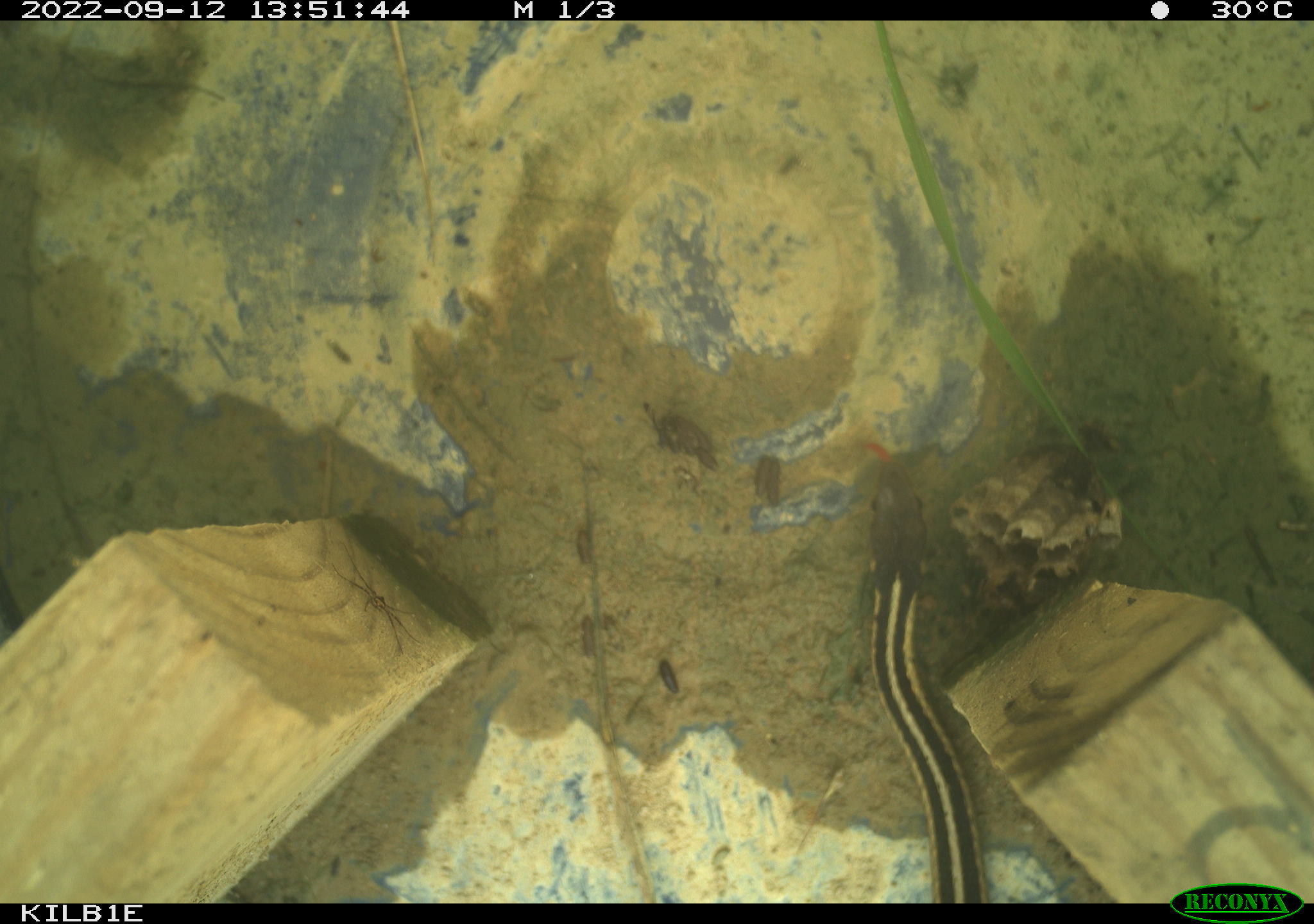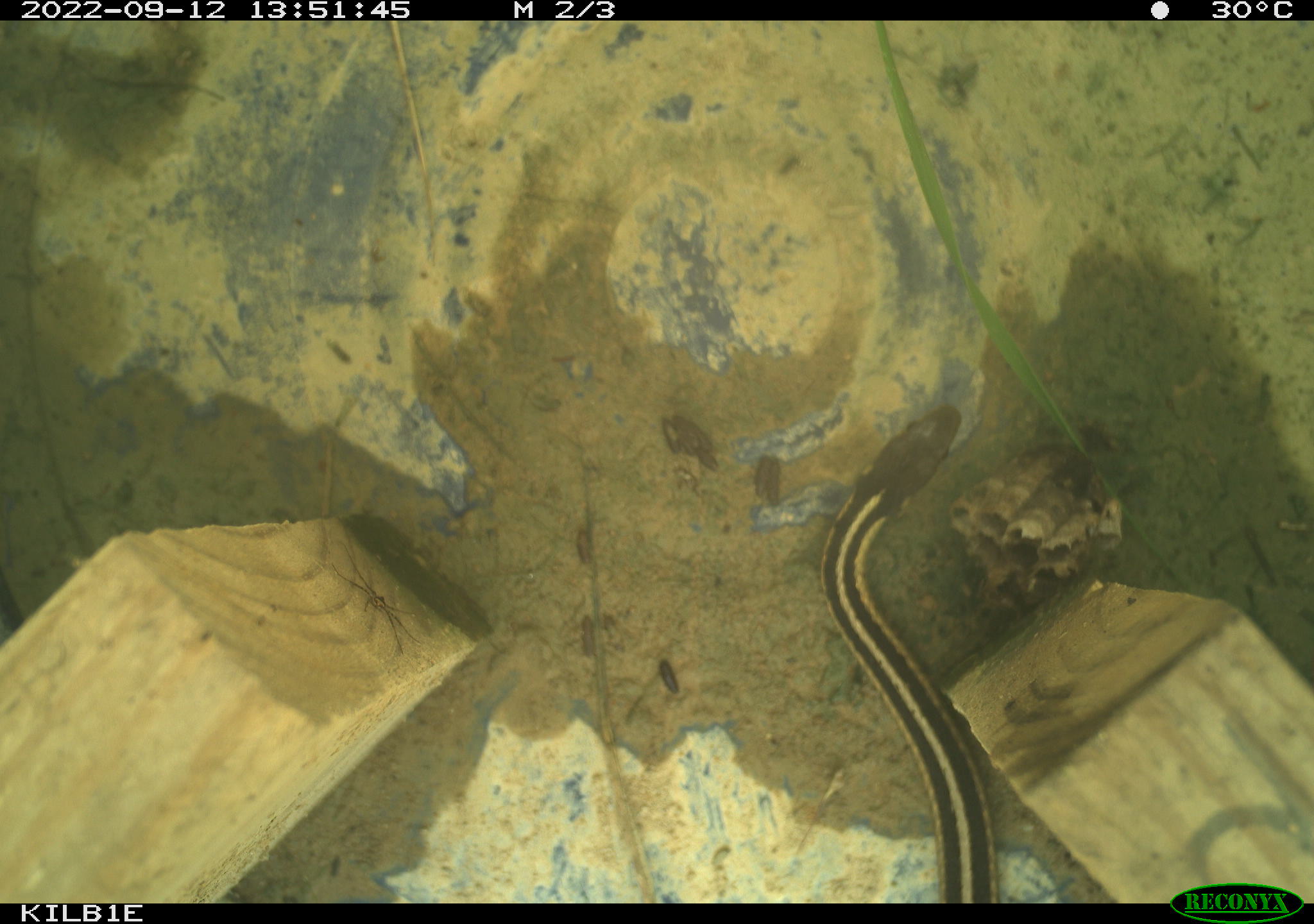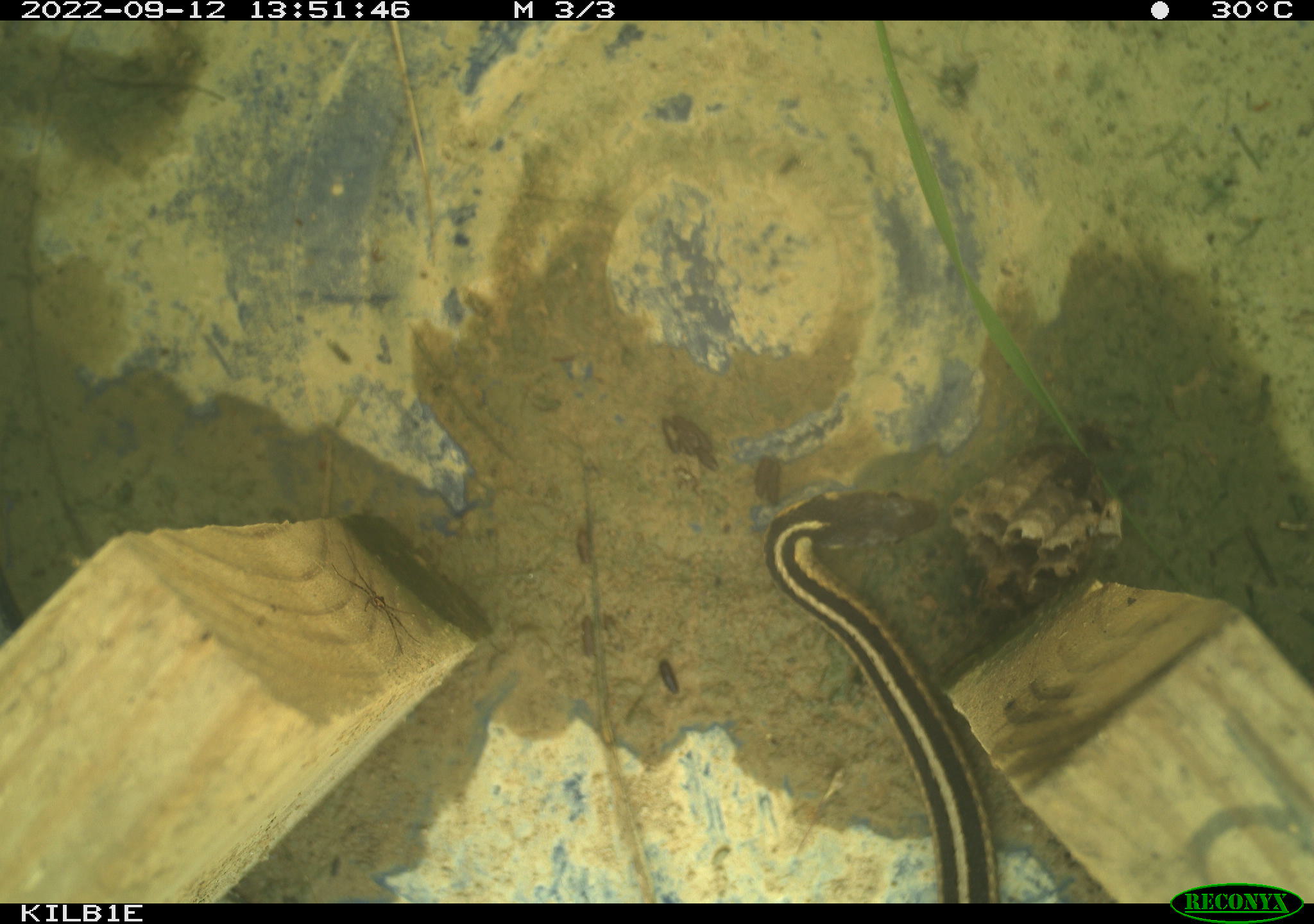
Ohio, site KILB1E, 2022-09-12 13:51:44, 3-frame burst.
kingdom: Animalia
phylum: Chordata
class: Reptilia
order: Squamata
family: Colubridae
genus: Thamnophis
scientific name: Thamnophis sirtalis sirtalis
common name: eastern gartersnake